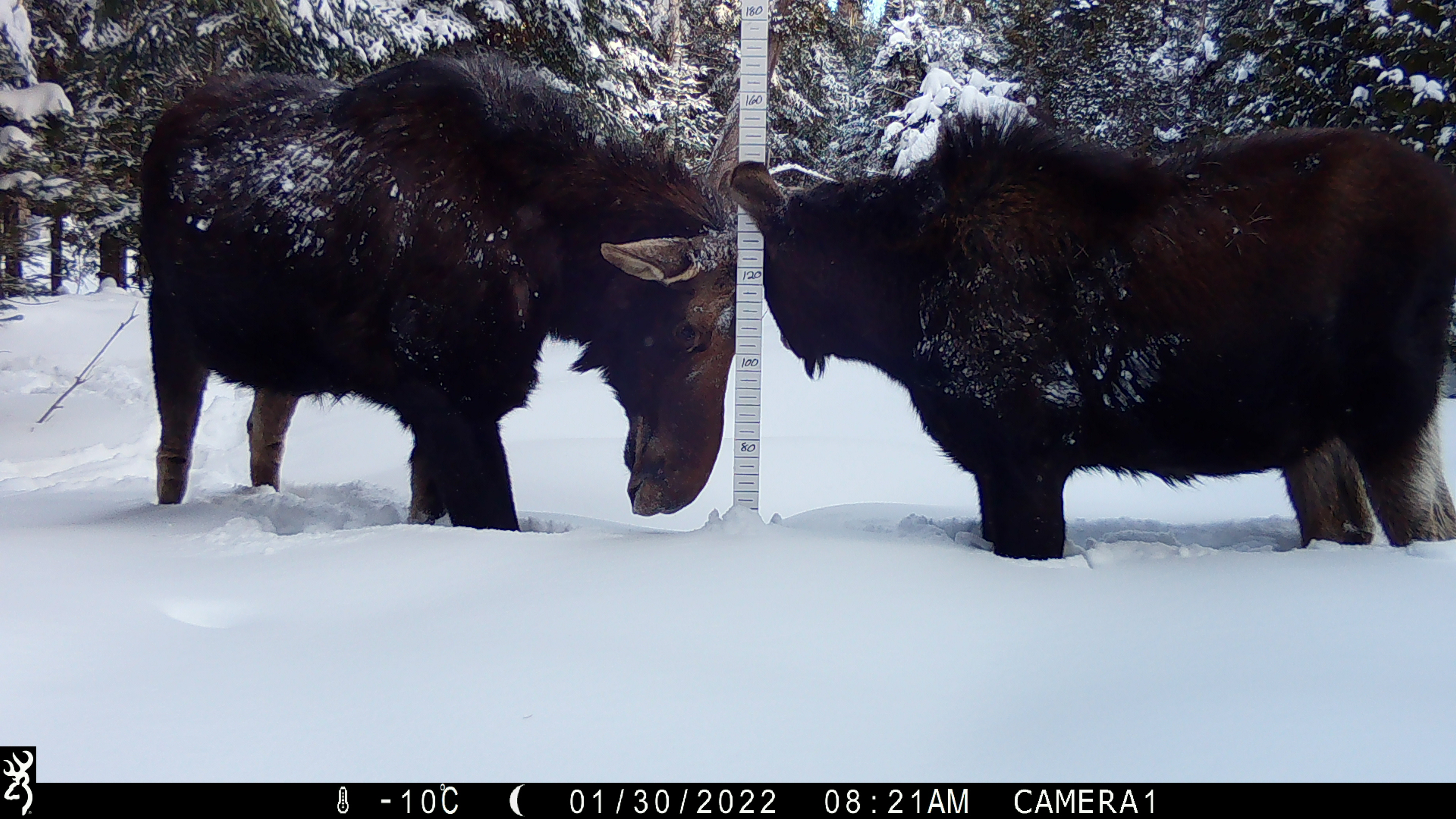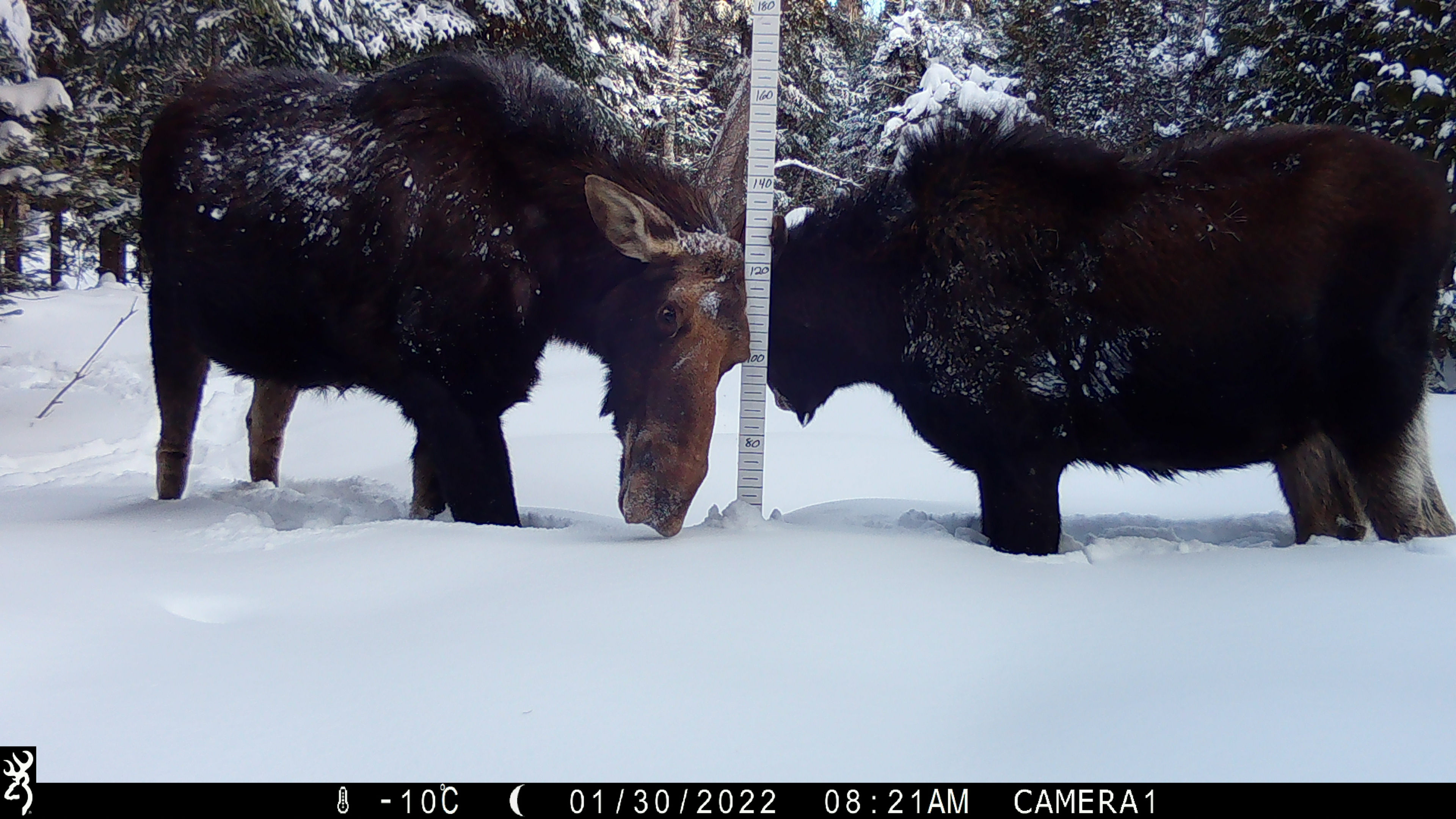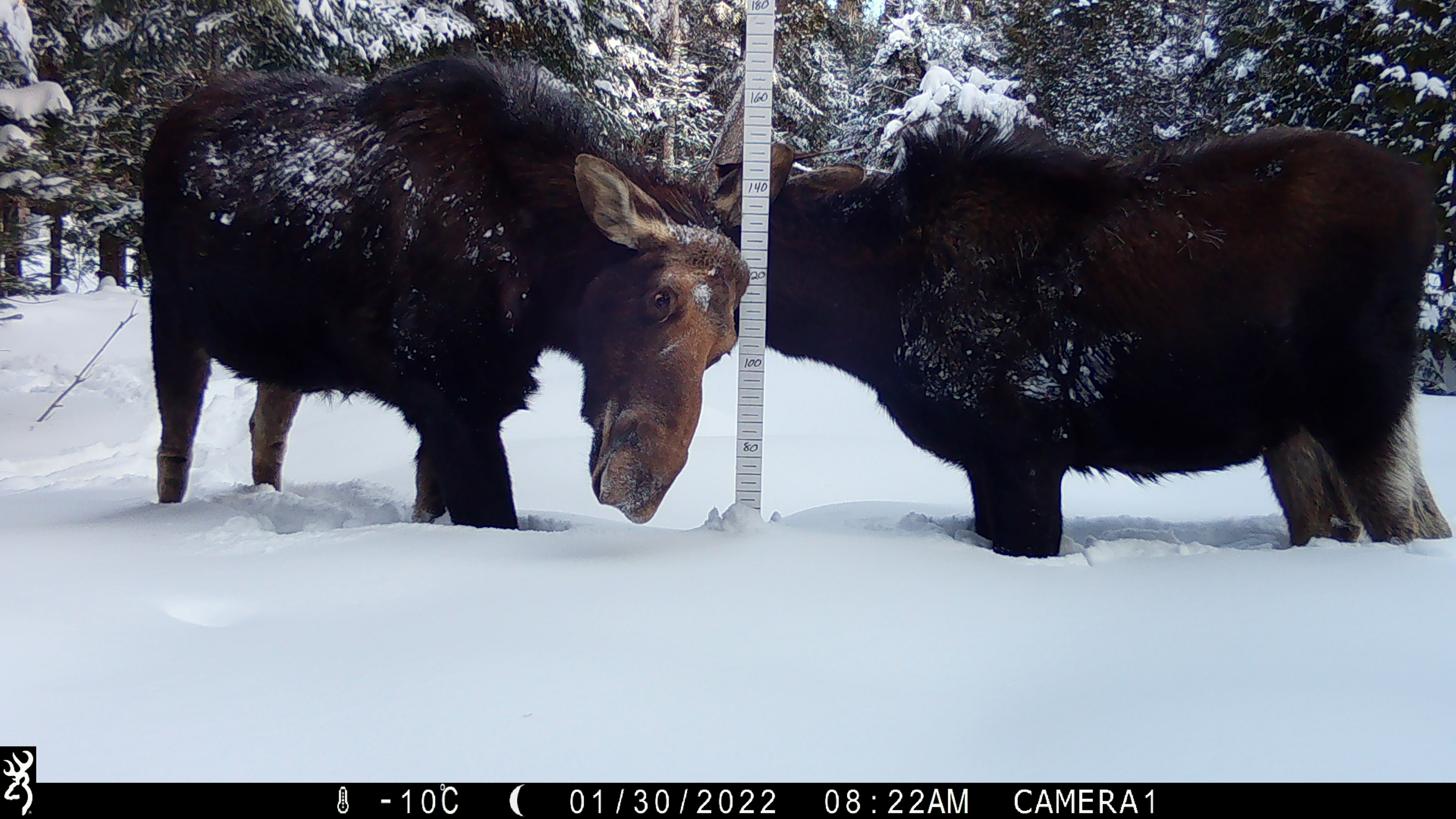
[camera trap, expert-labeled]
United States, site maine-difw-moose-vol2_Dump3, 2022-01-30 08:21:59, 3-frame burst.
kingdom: Animalia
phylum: Chordata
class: Mammalia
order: Artiodactyla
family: Cervidae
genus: Alces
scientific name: Alces alces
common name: moose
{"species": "moose (Alces alces)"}